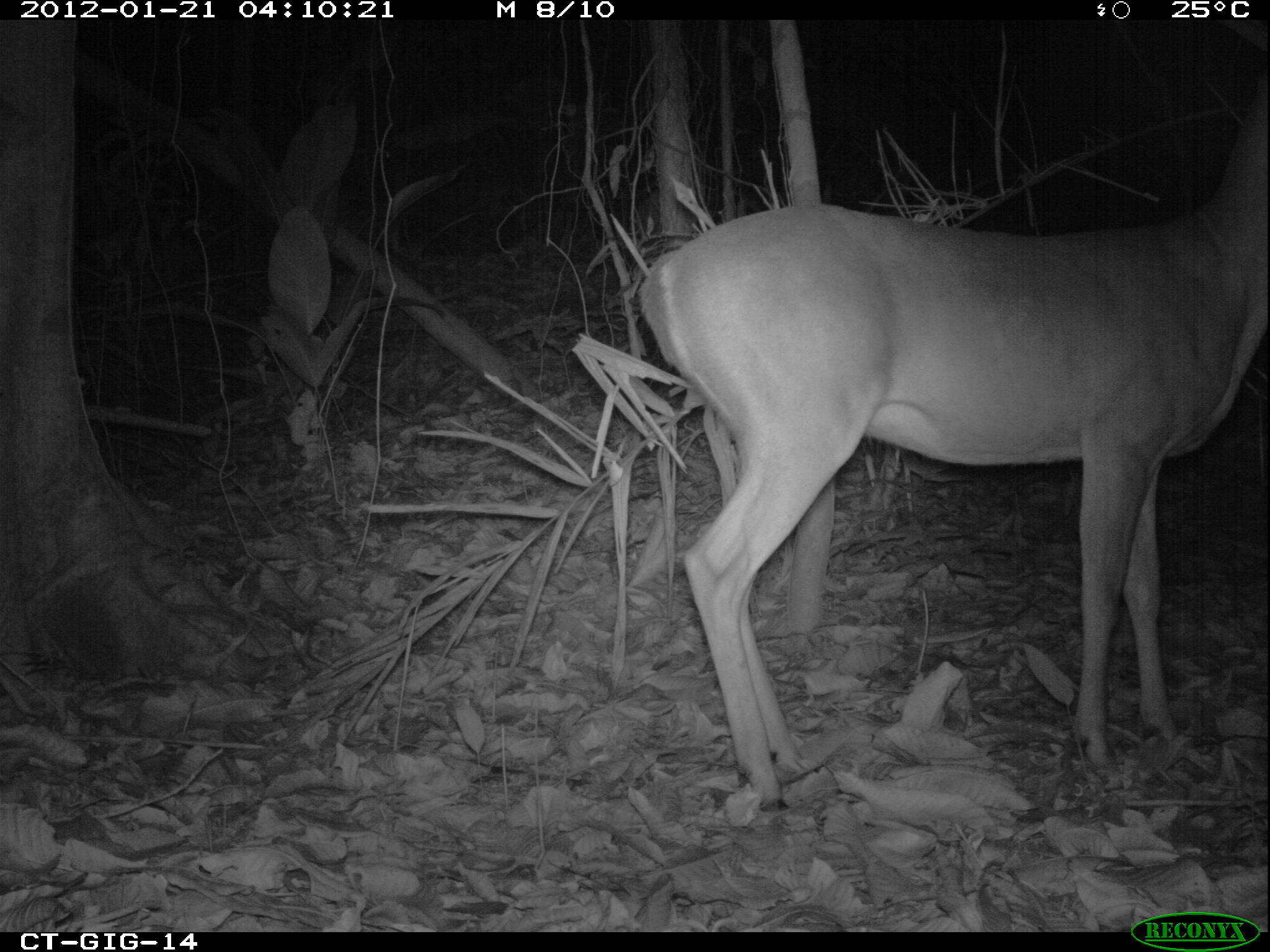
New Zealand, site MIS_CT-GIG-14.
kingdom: Animalia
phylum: Chordata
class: Mammalia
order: Artiodactyla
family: Cervidae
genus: Odocoileus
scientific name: Odocoileus virginianus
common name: white-tailed deer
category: white tailed deer